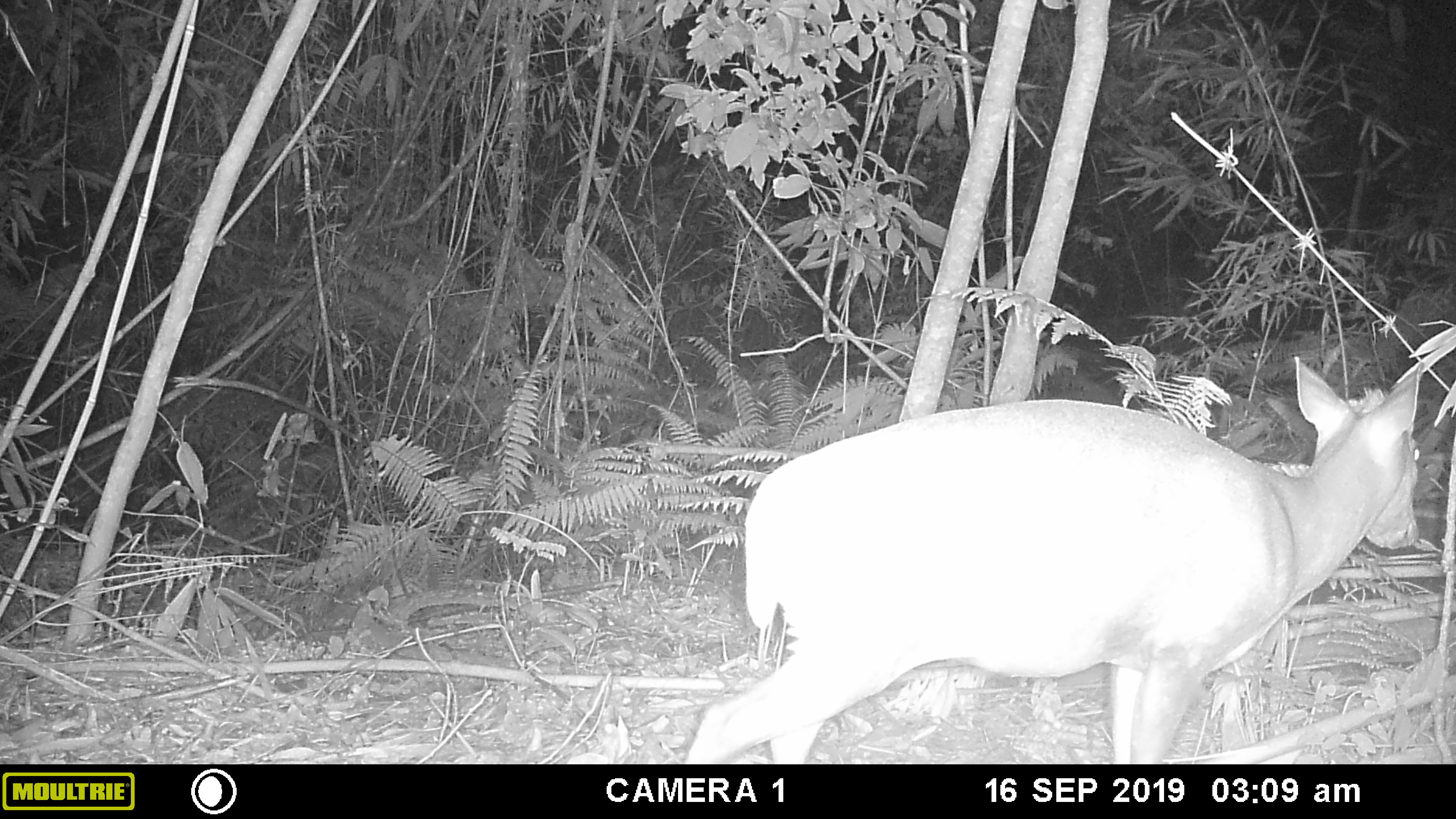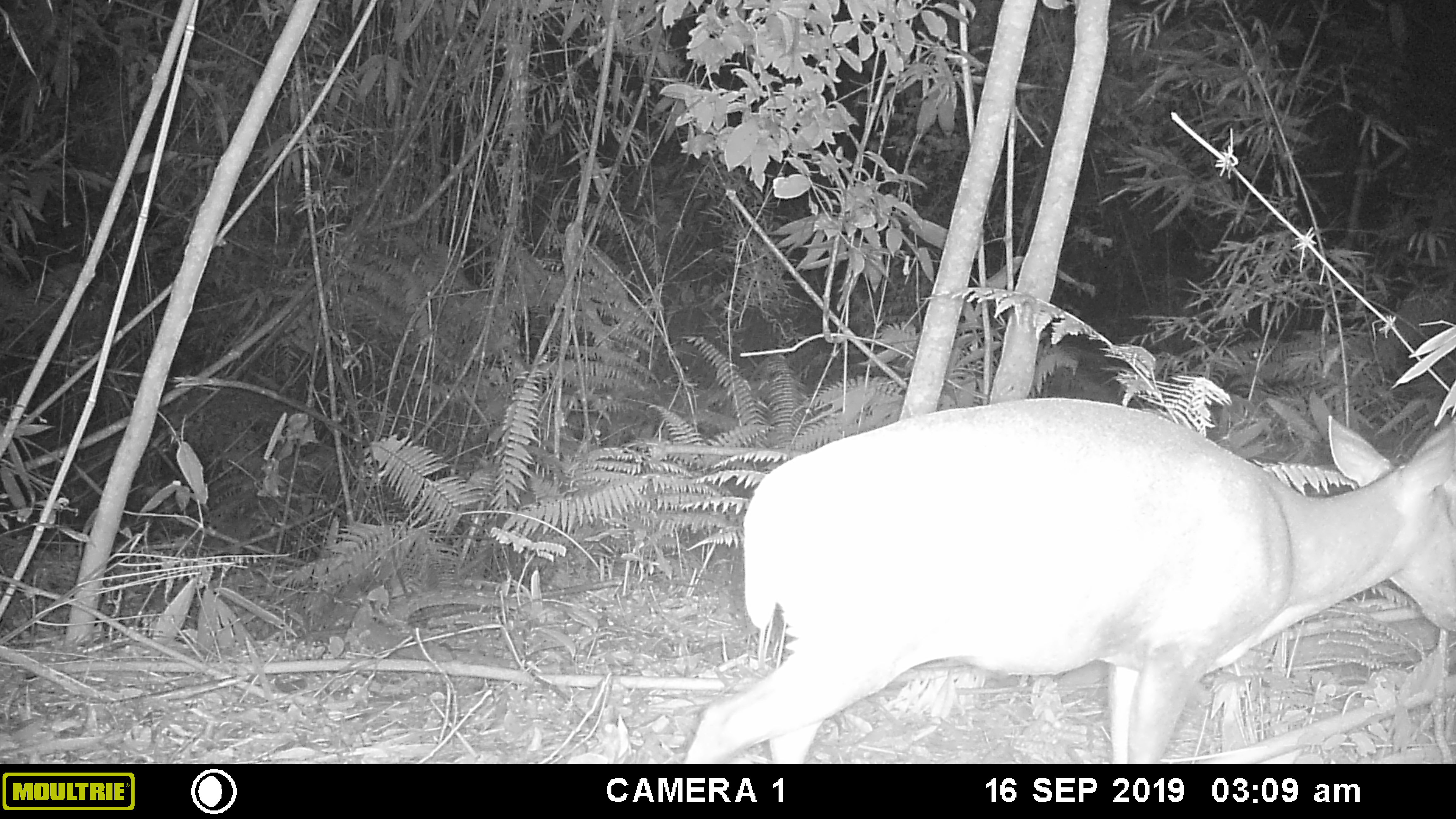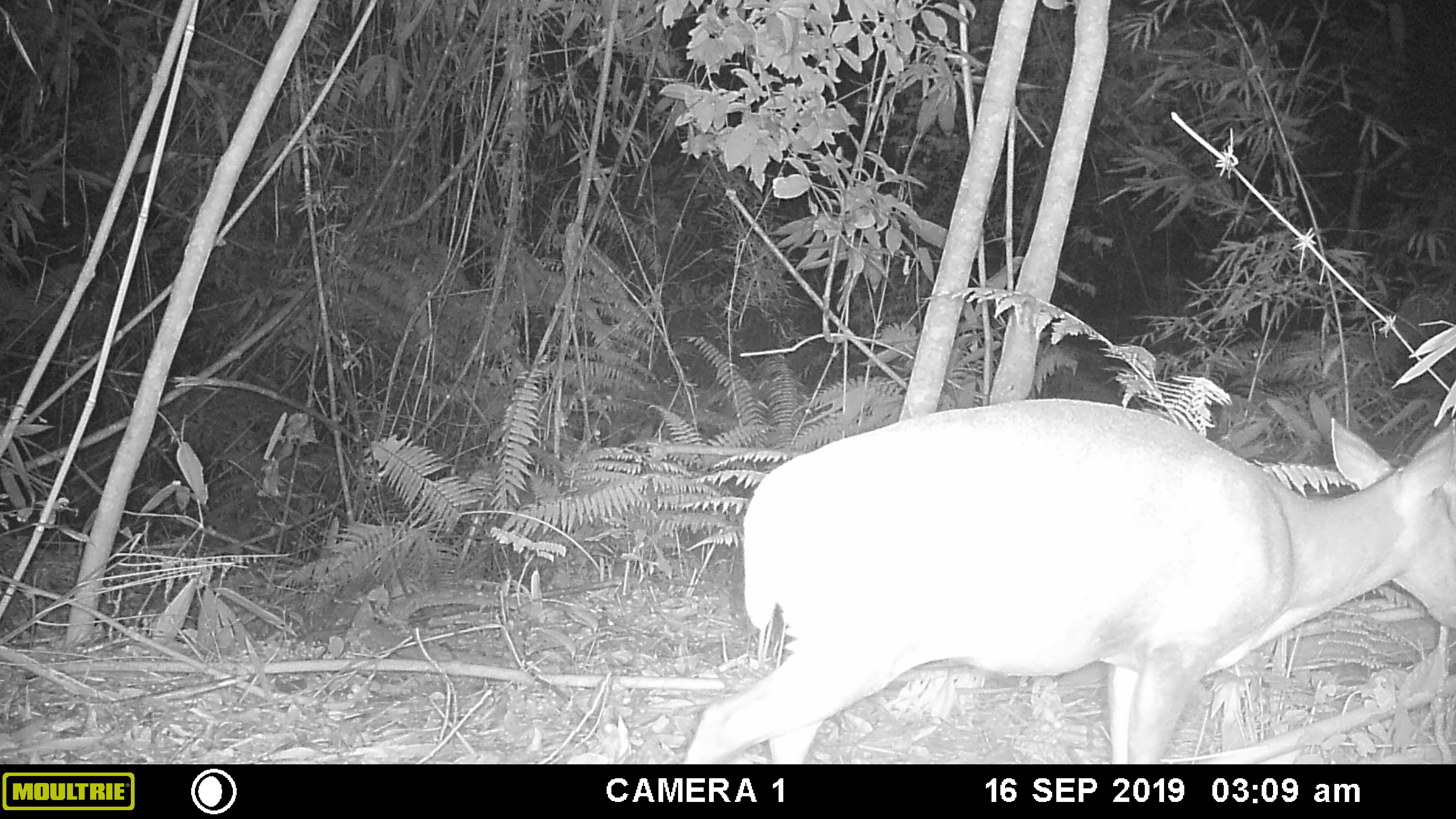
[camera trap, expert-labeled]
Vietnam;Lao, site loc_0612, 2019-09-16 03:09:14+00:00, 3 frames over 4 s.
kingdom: Animalia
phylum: Chordata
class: Mammalia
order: Artiodactyla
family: Cervidae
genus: Muntiacus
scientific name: Muntiacus rooseveltorum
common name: roosevelt's muntjac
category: roosevelts muntjac group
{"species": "roosevelts muntjac group (roosevelt's muntjac) (Muntiacus rooseveltorum)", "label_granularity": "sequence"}